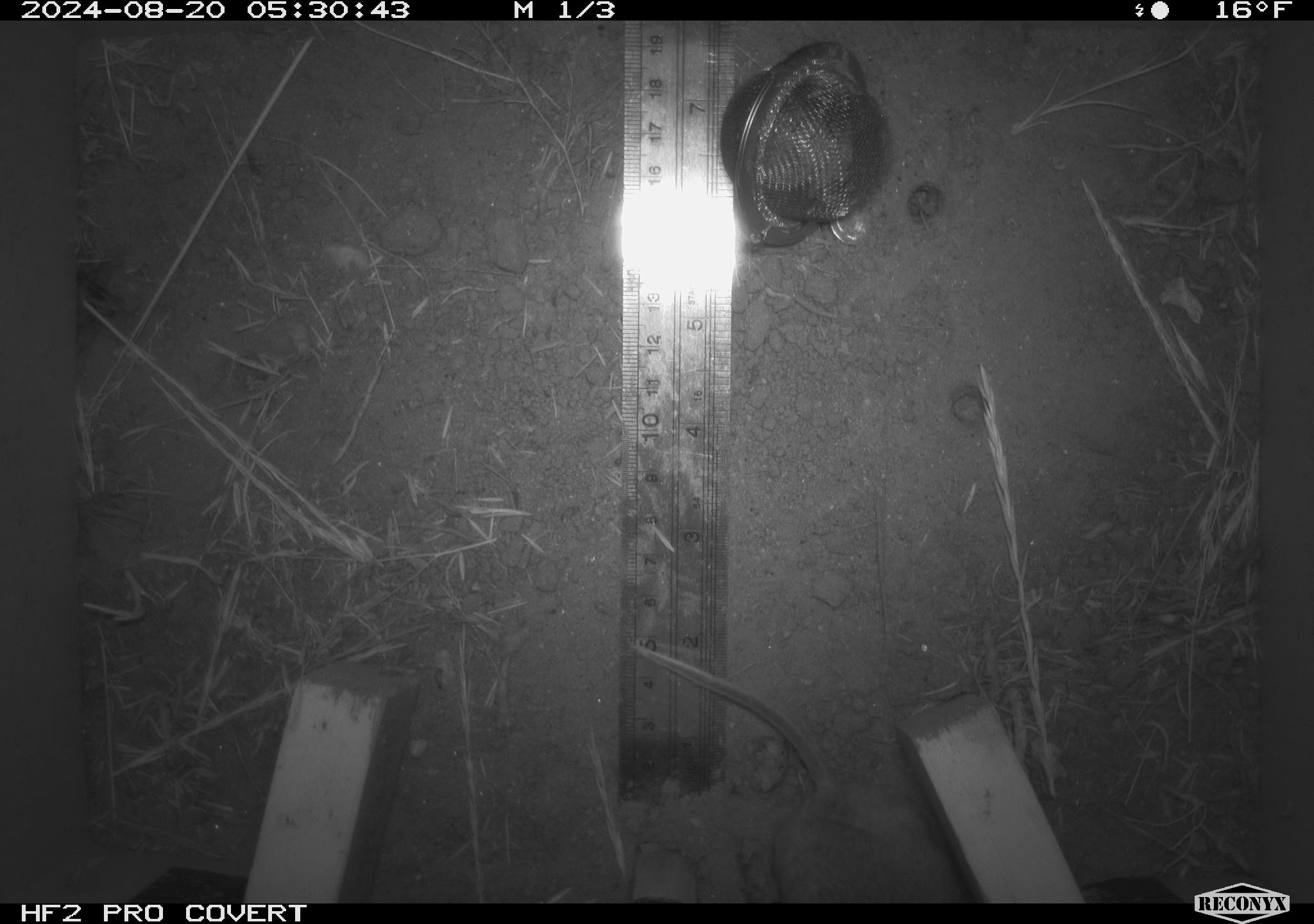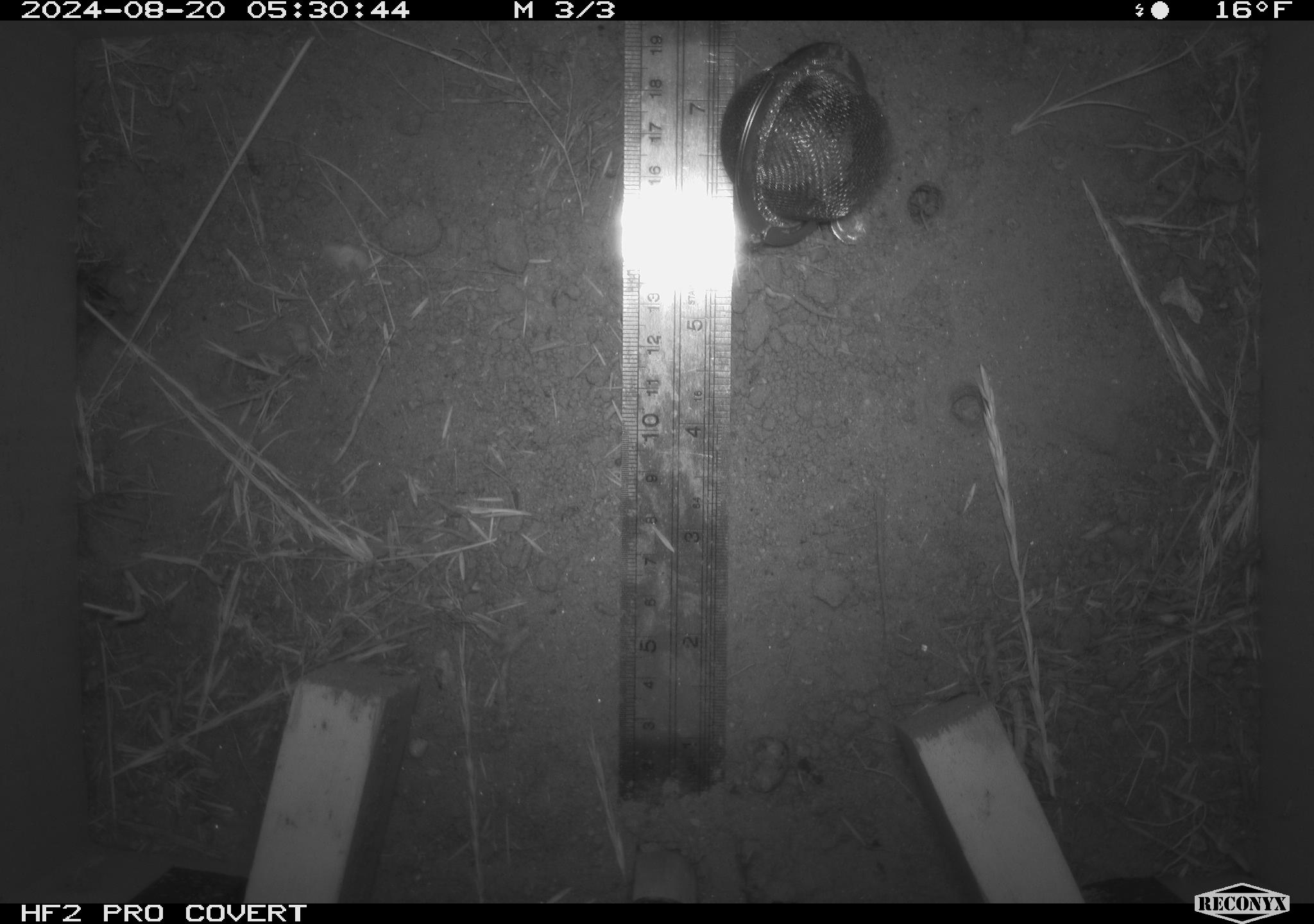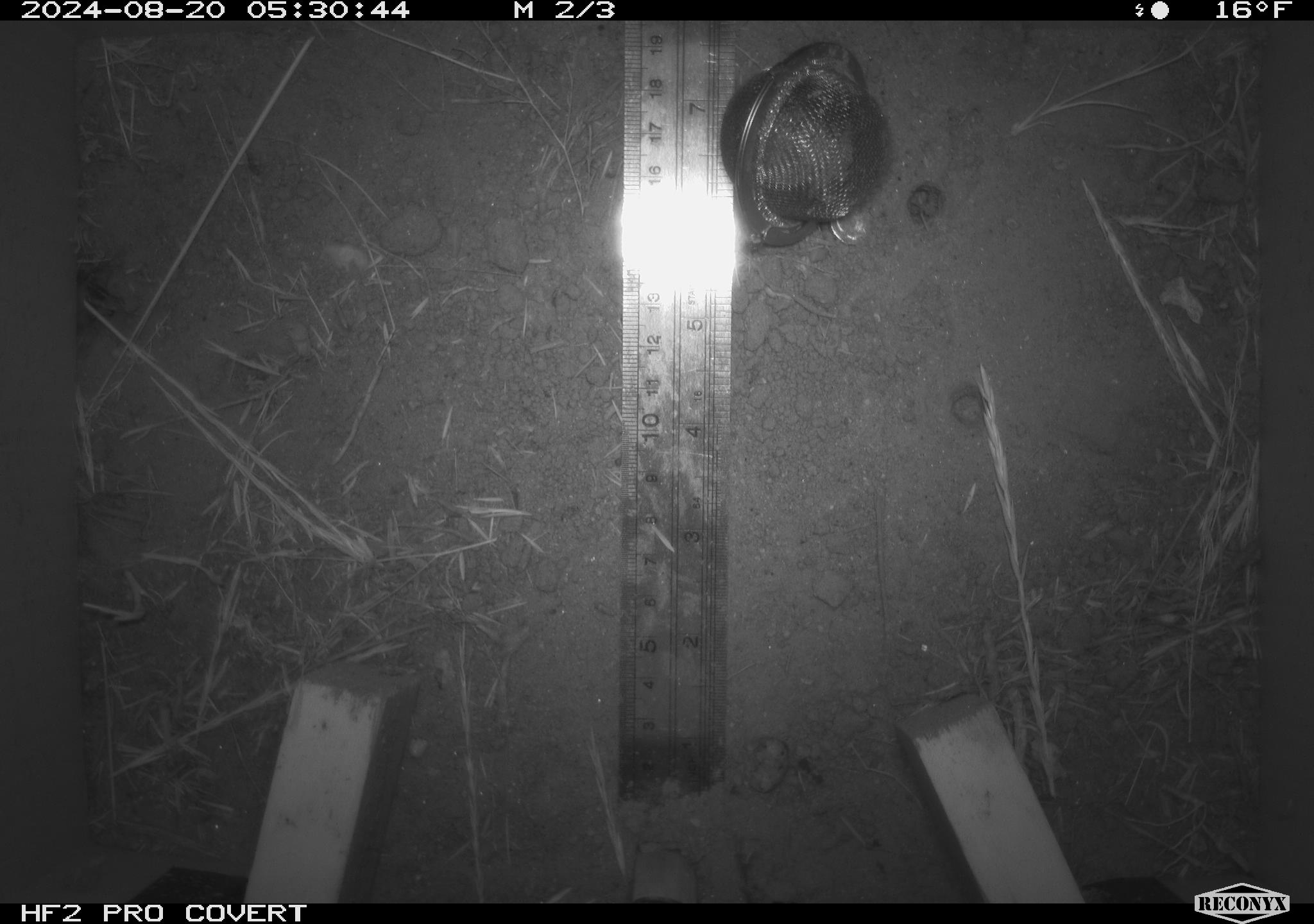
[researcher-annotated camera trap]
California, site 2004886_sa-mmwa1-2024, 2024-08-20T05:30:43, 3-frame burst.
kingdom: Animalia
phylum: Chordata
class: Mammalia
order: Rodentia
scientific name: Rodentia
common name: mouse species